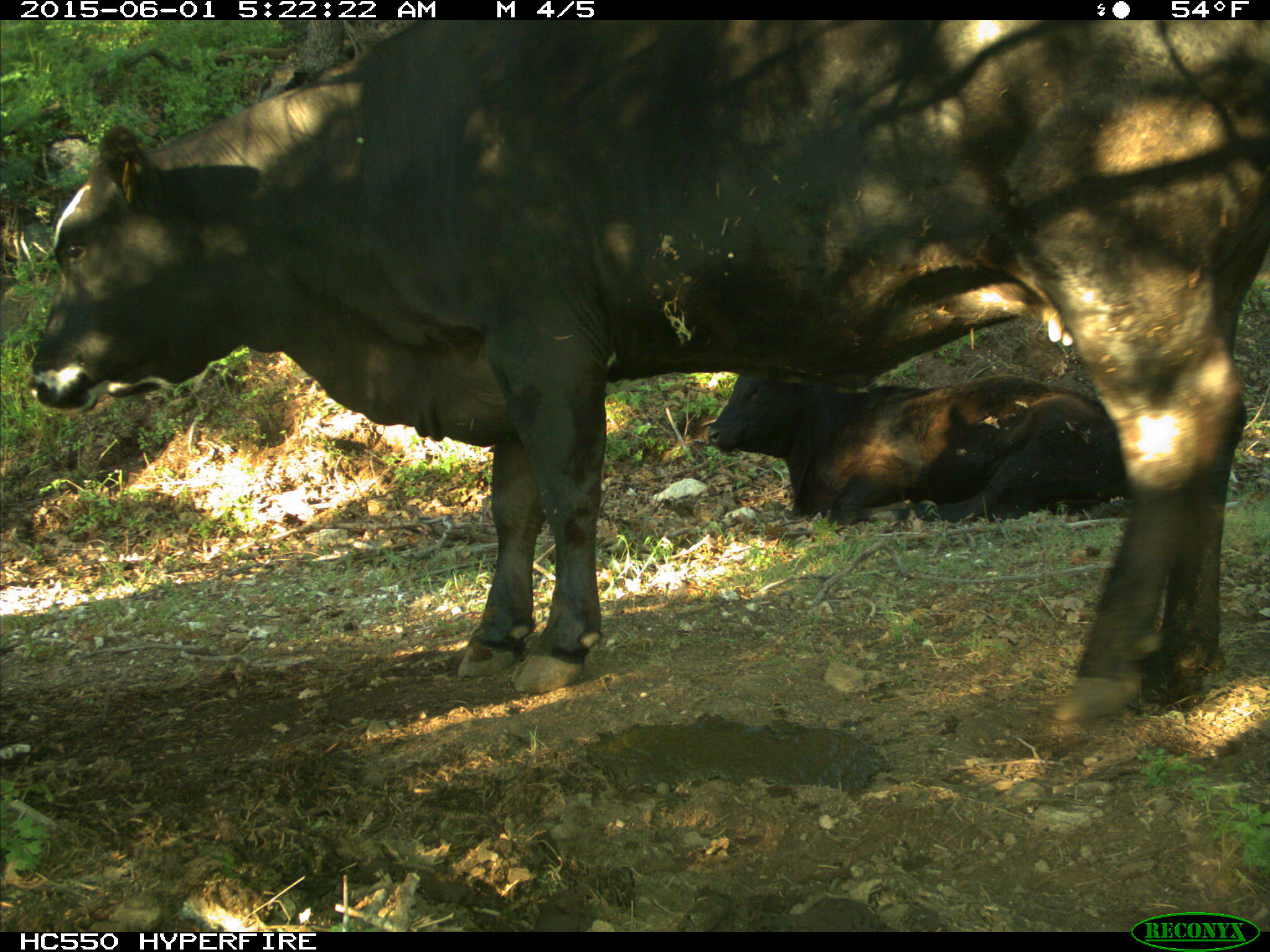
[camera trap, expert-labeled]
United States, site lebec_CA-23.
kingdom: Animalia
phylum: Chordata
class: Mammalia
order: Artiodactyla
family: Bovidae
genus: Bos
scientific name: Bos taurus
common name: domestic cow